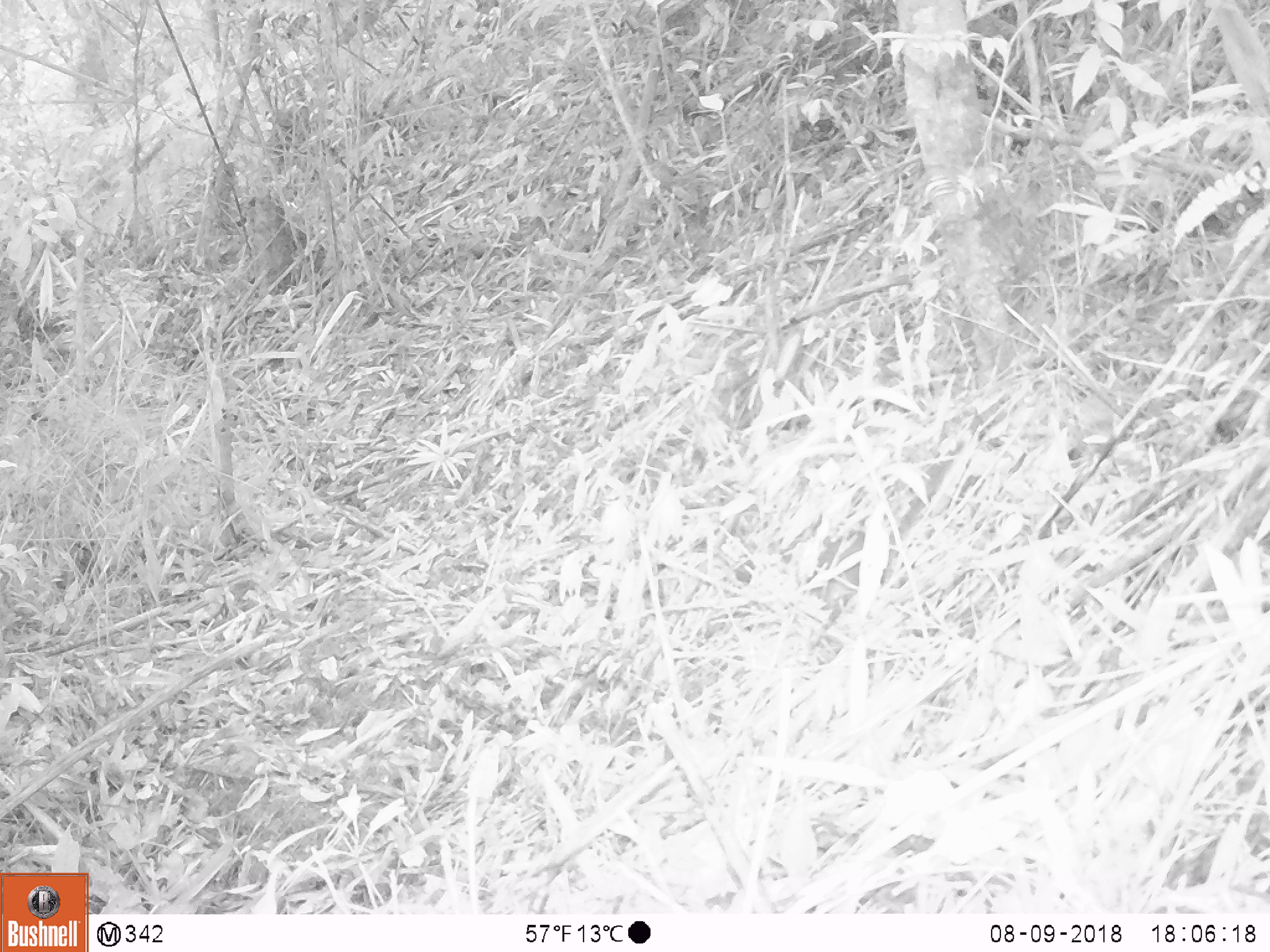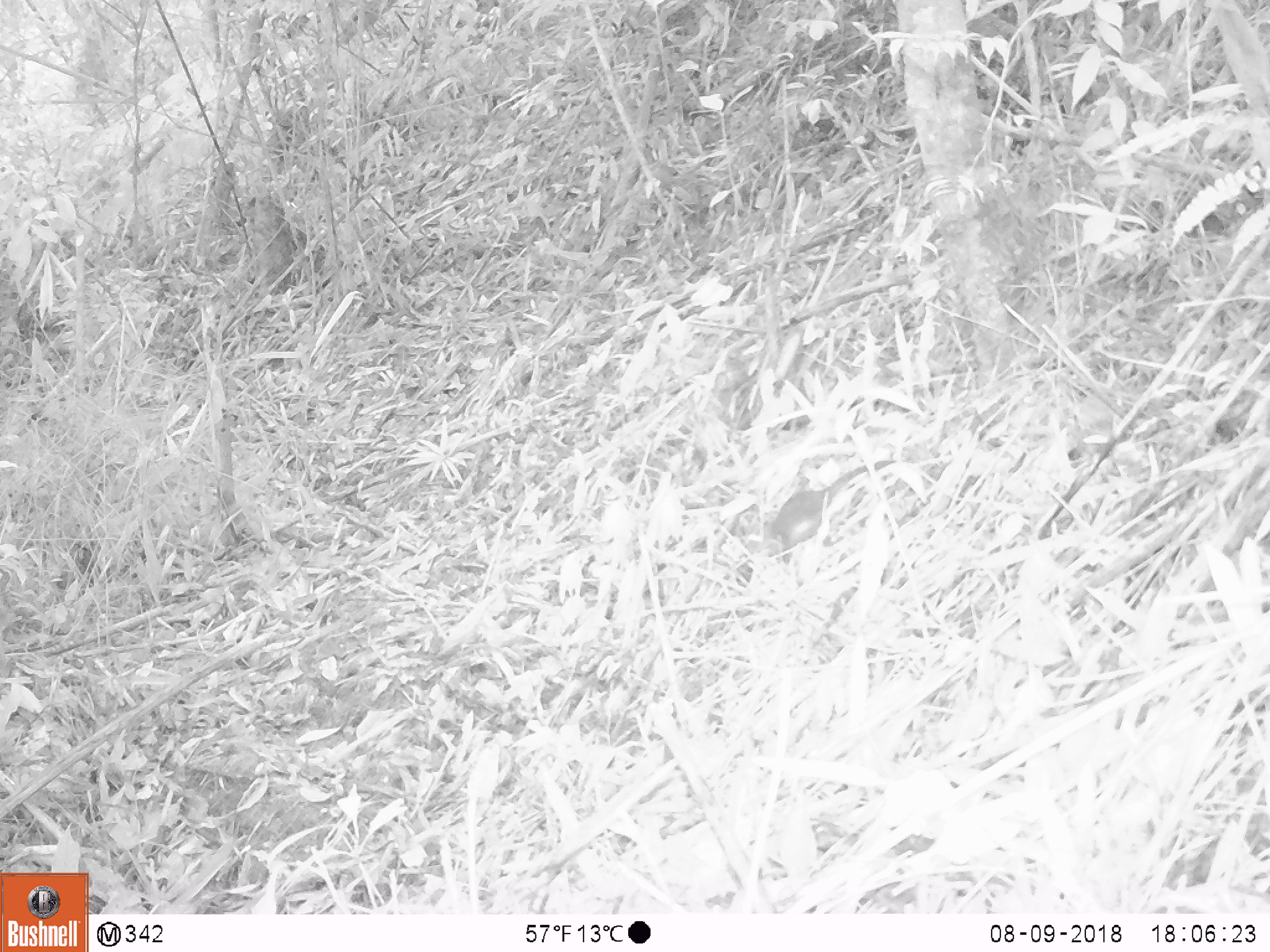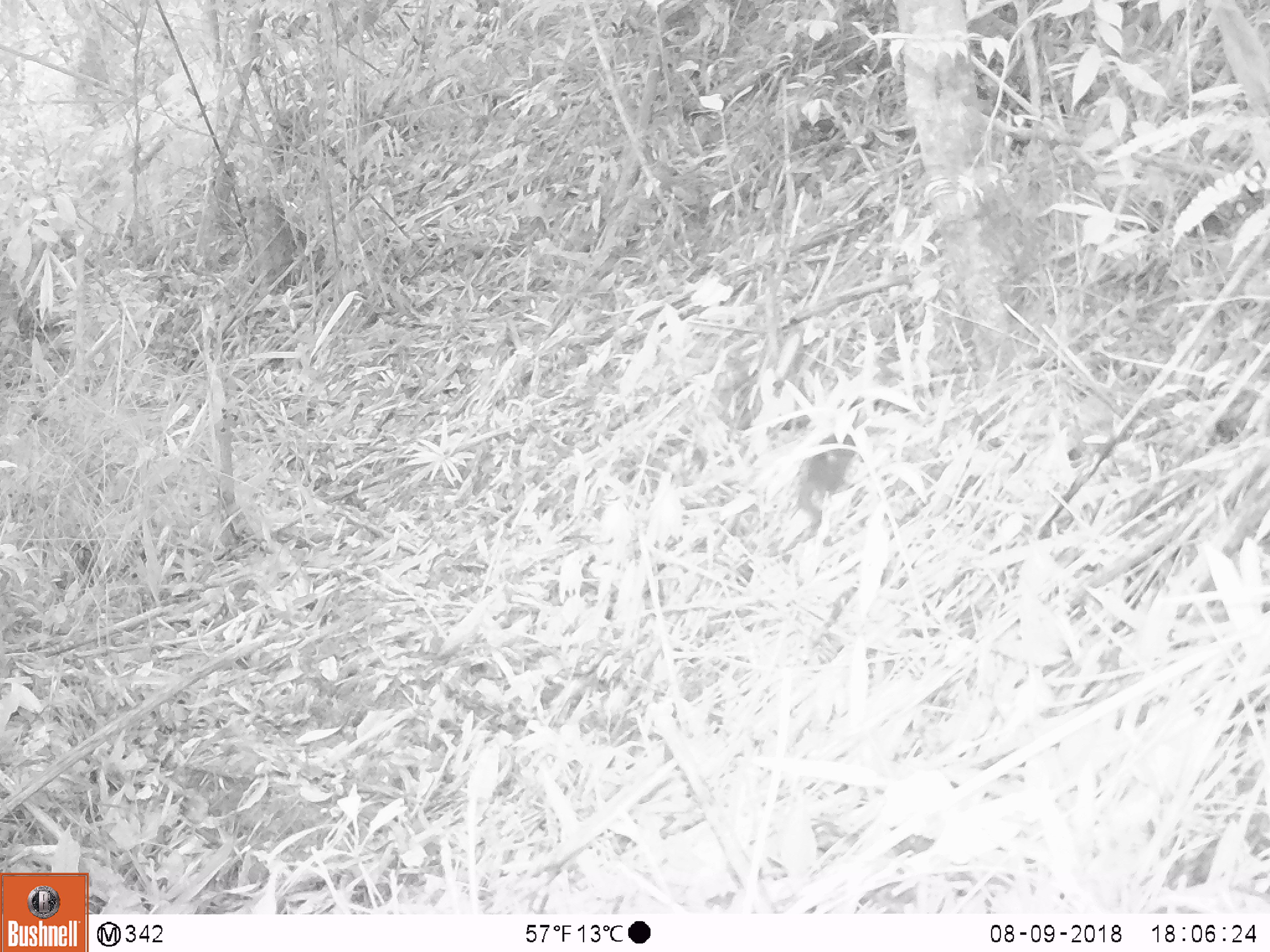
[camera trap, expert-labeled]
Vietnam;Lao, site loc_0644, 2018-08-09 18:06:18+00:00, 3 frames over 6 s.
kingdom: Animalia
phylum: Chordata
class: Mammalia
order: Rodentia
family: Sciuridae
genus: Sciurus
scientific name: Sciurus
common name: squirrel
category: unidentified squirrel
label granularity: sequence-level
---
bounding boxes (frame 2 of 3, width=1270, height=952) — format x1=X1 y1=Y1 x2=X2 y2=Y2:
unidentified squirrel: x1=769 y1=458 x2=897 y2=566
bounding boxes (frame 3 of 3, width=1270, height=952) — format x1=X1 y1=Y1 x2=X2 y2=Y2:
unidentified squirrel: x1=795 y1=432 x2=857 y2=540